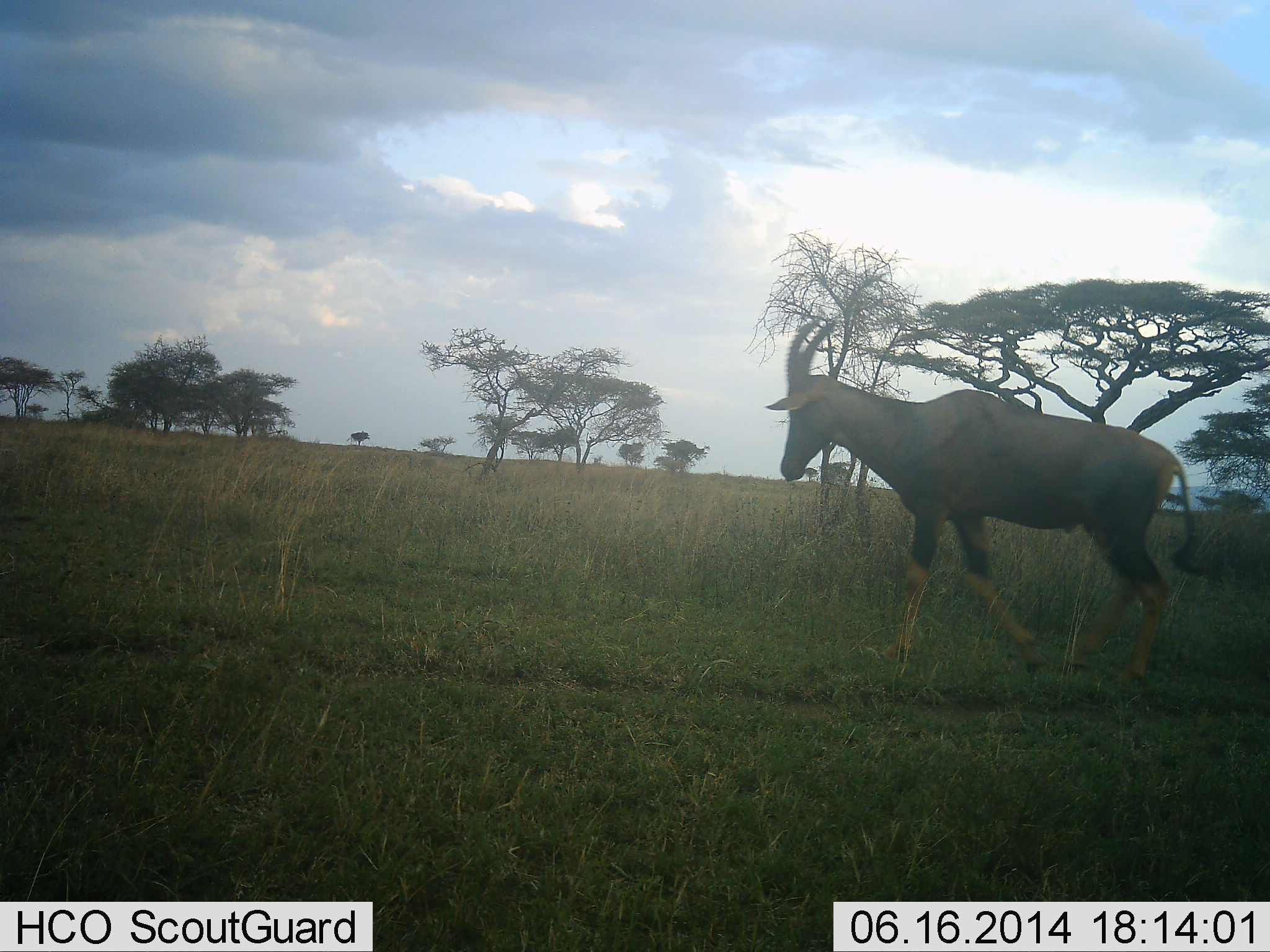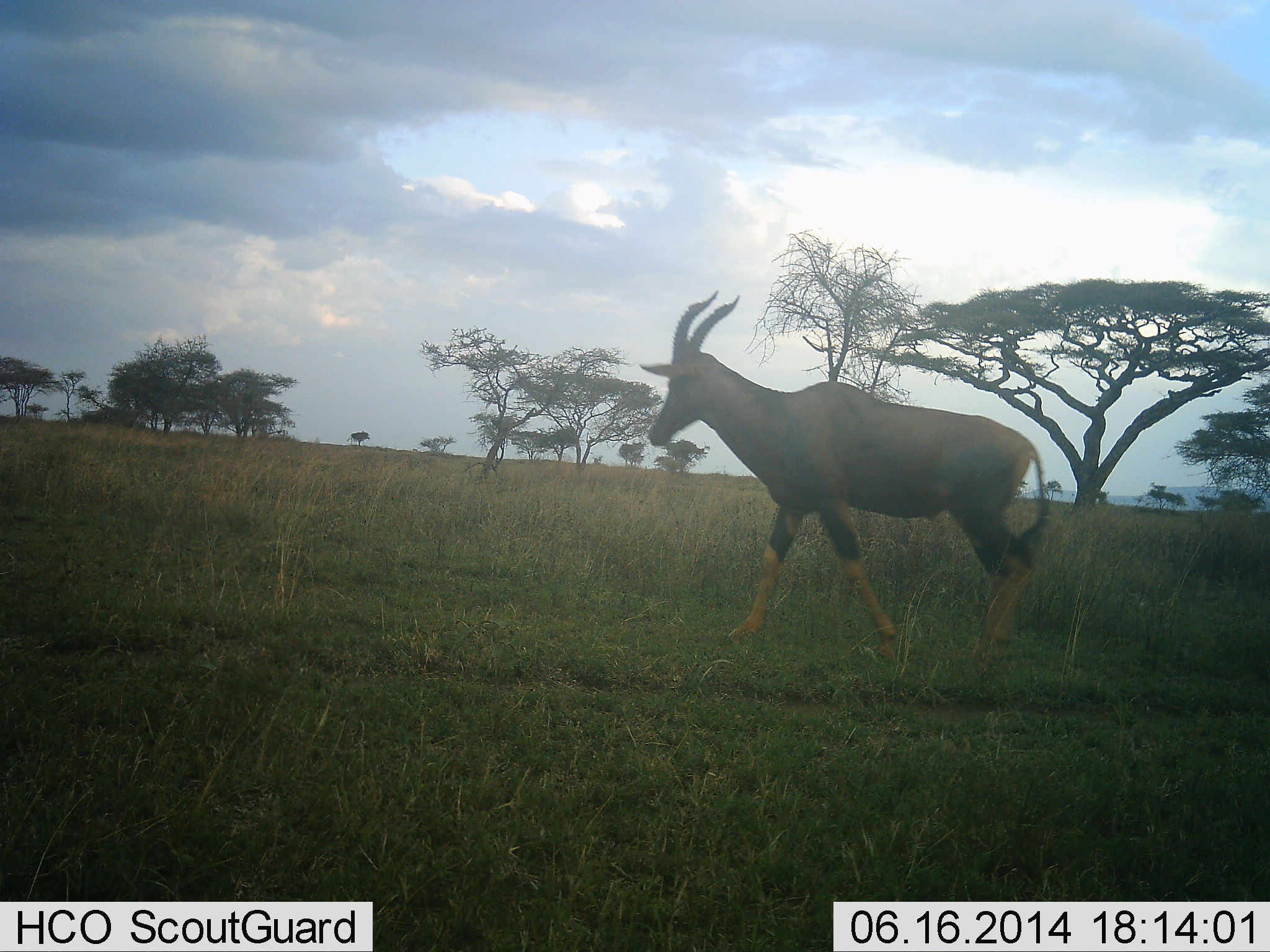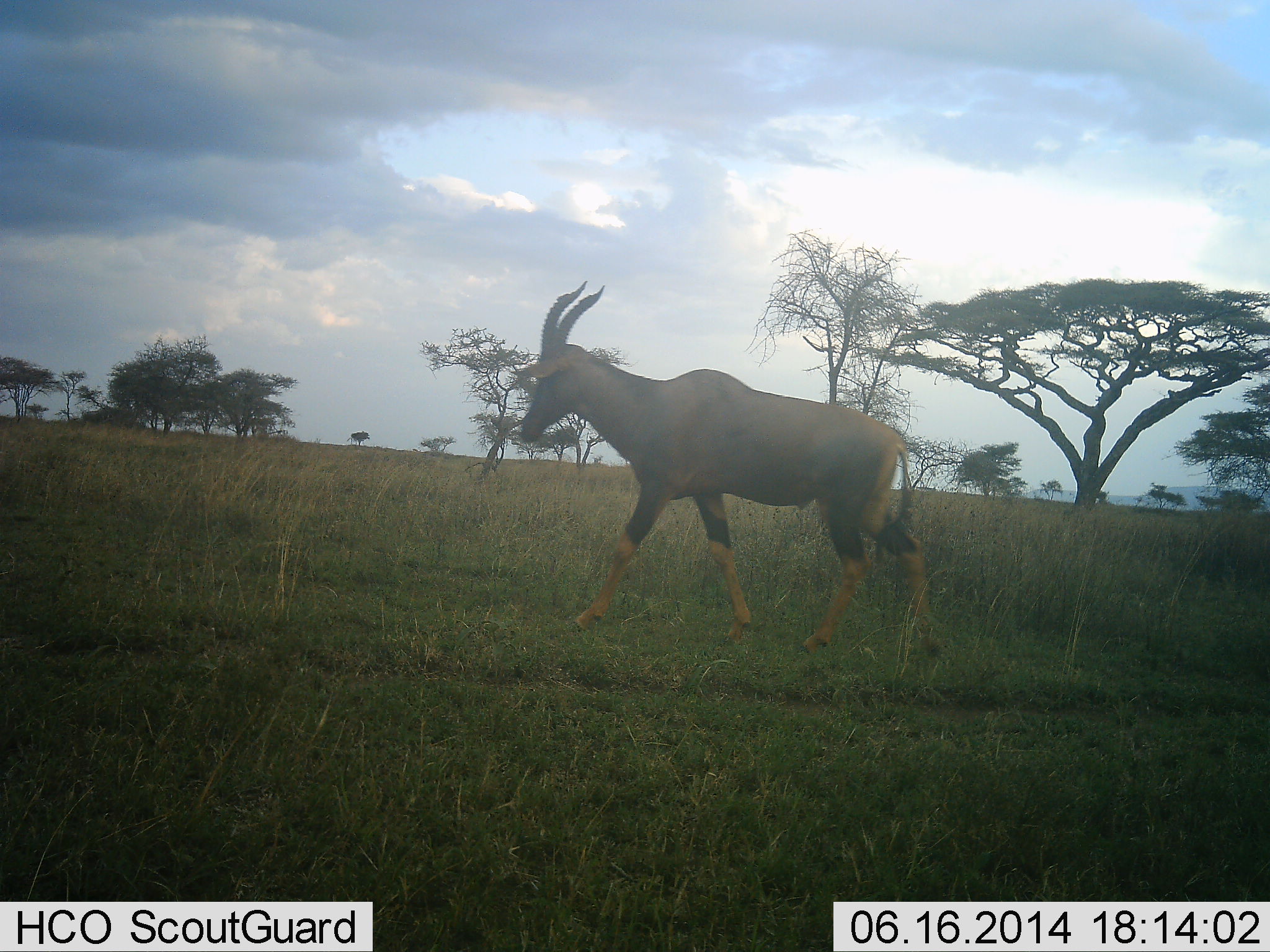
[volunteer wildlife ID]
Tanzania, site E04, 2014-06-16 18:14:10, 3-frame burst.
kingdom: Animalia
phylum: Chordata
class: Mammalia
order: Artiodactyla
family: Bovidae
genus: Damaliscus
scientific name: Damaliscus lunatus jimela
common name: topi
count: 1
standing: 0%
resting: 0%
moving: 100%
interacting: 0%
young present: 0%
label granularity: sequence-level